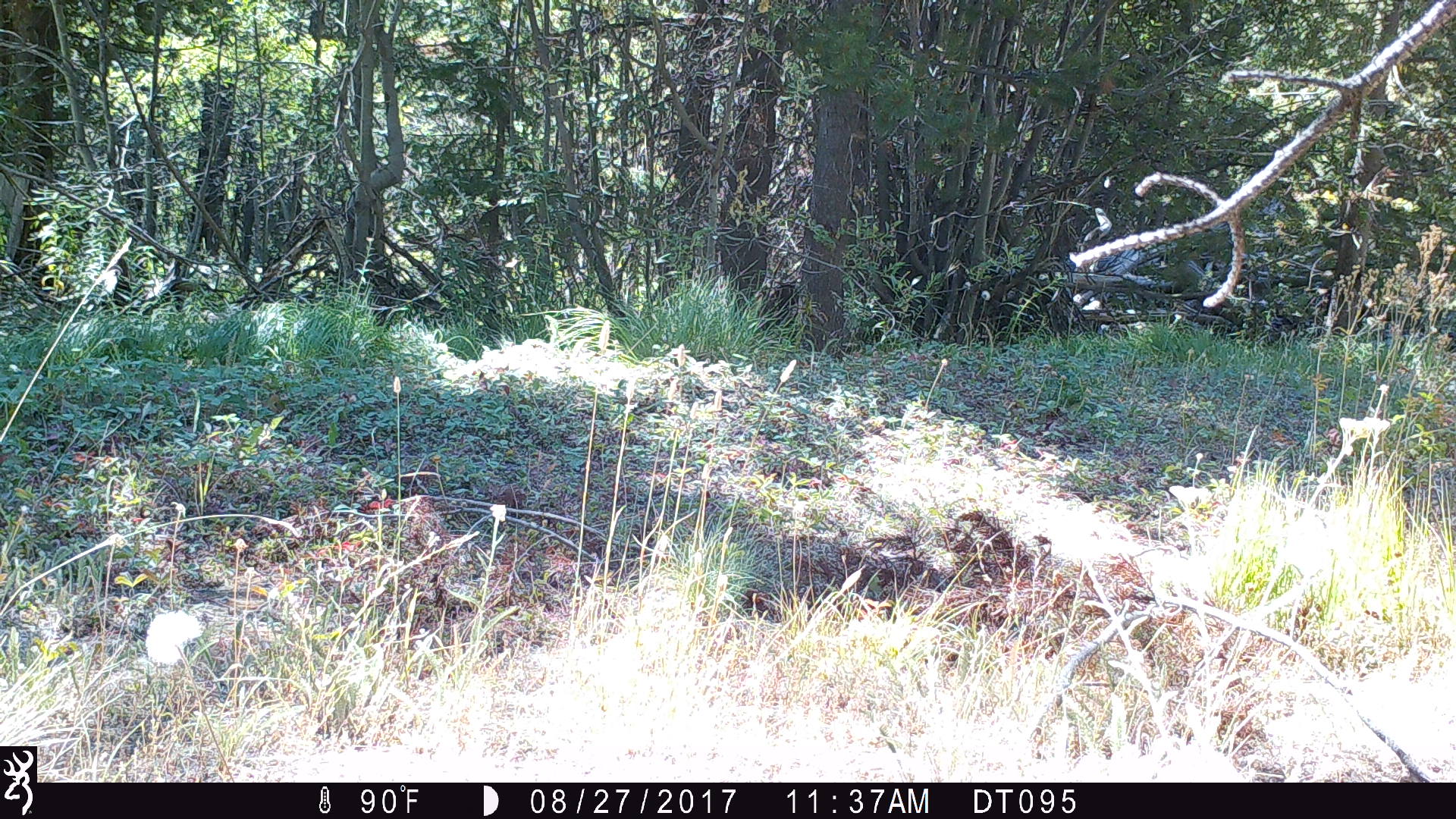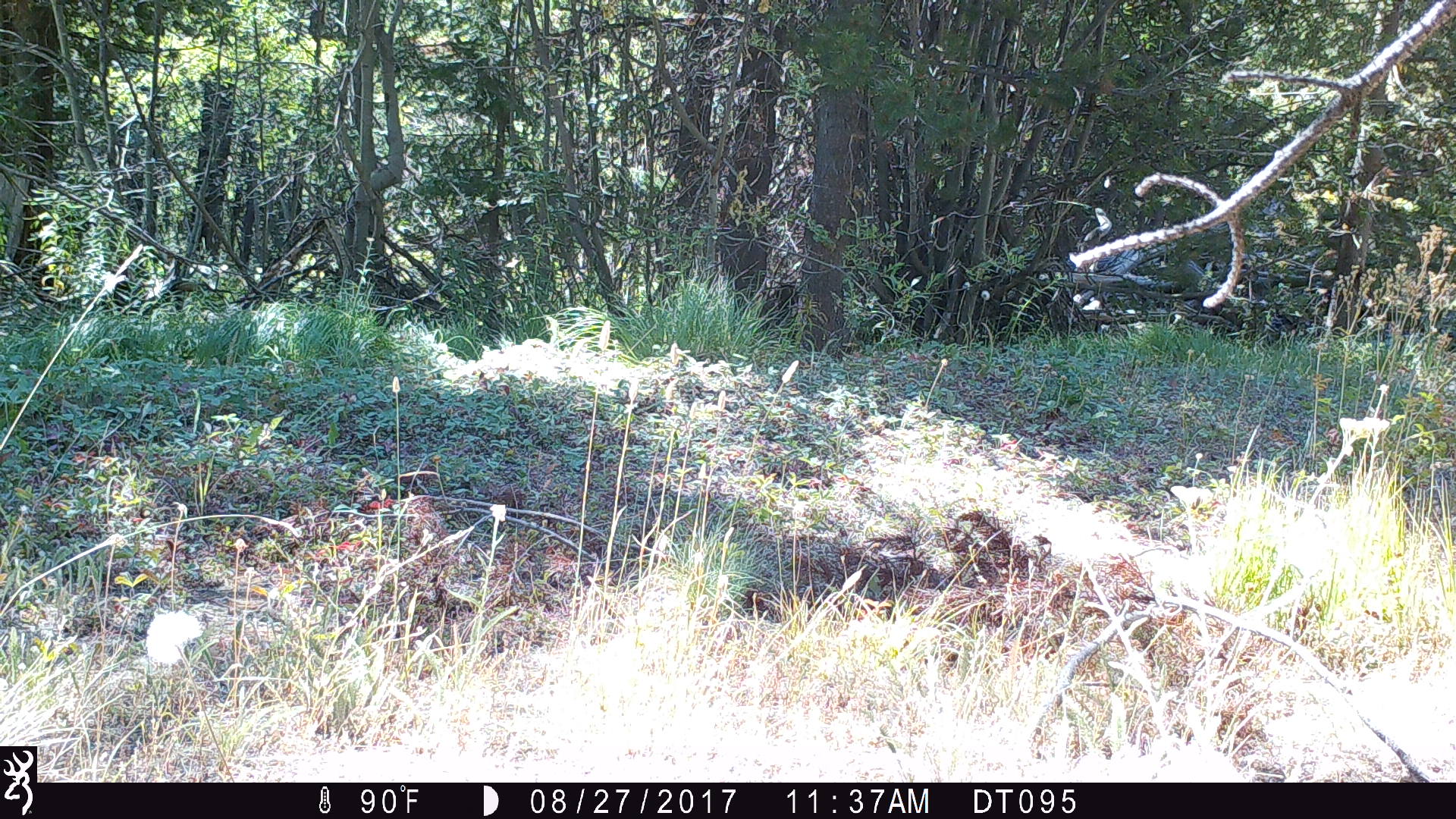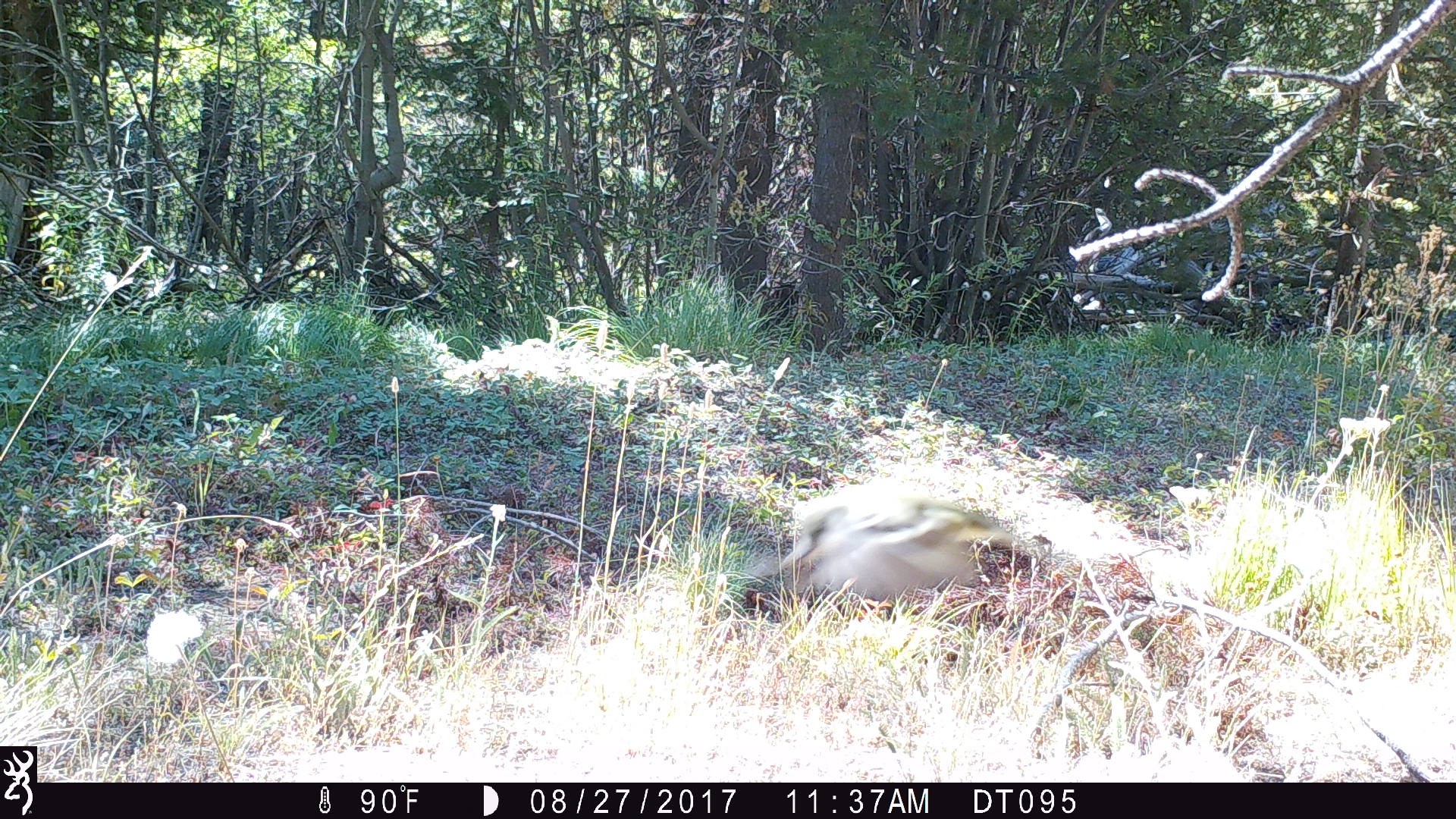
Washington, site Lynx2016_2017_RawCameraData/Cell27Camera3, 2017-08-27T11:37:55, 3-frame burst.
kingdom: Animalia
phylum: Chordata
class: Aves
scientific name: Aves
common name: birds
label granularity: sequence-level